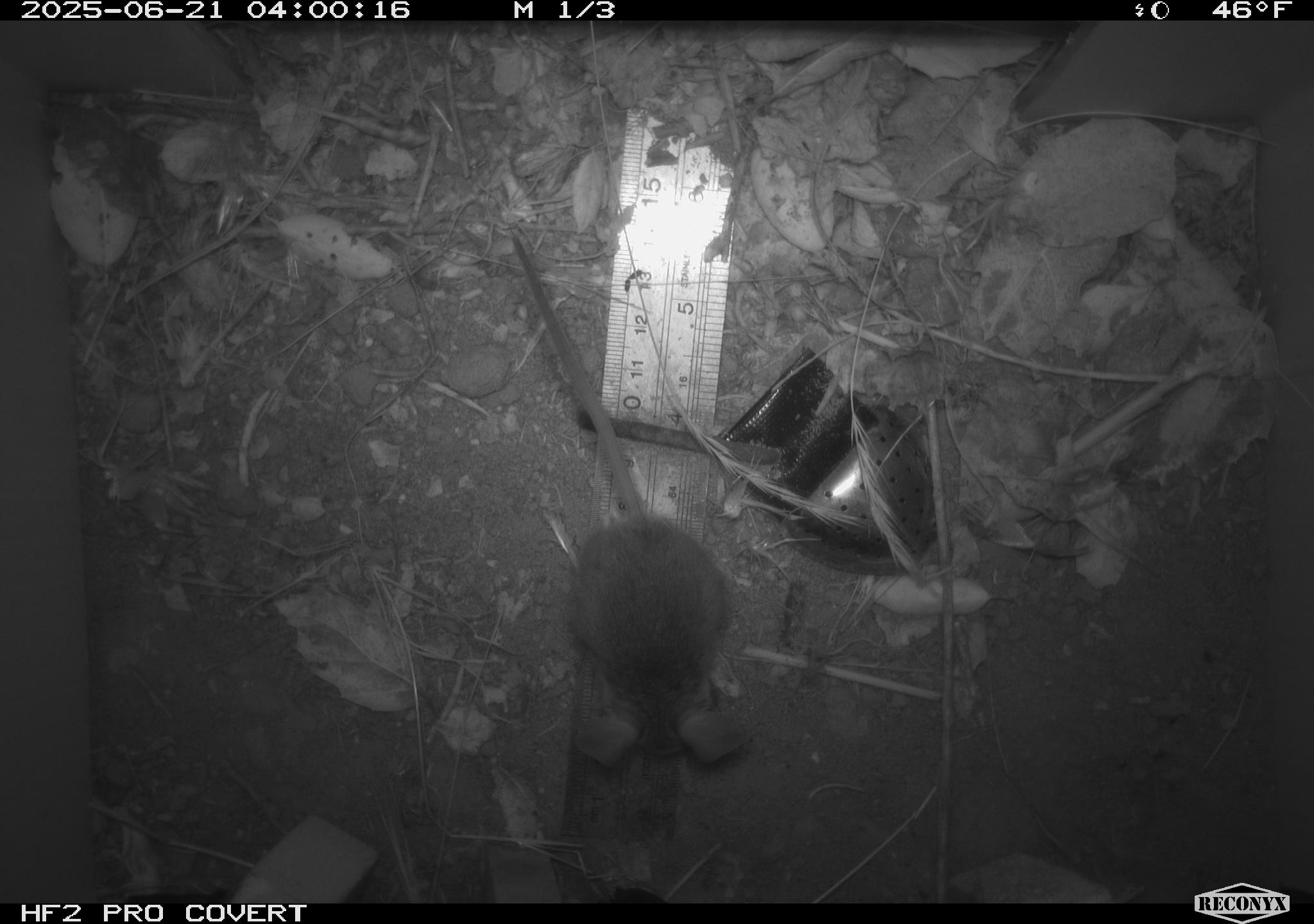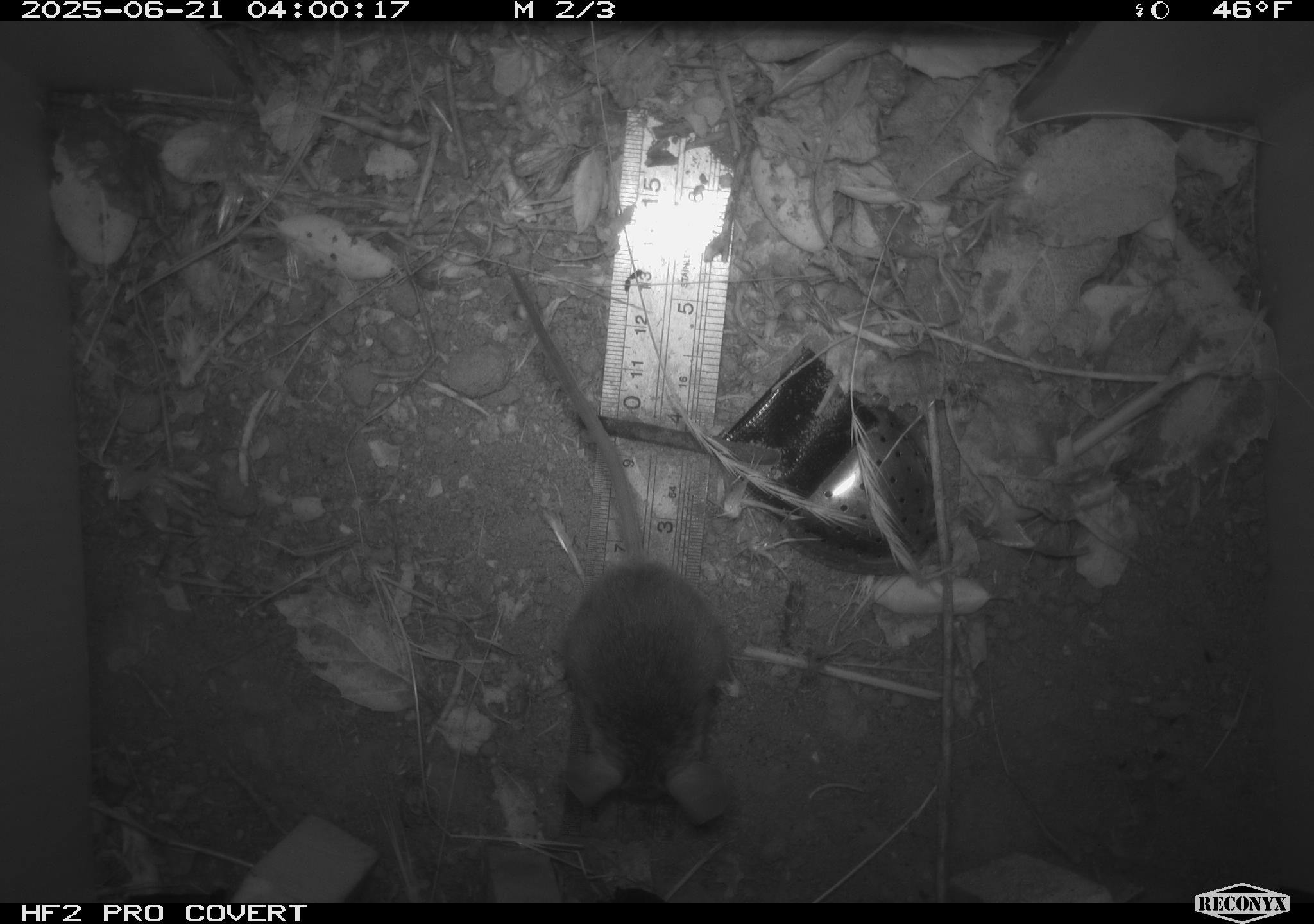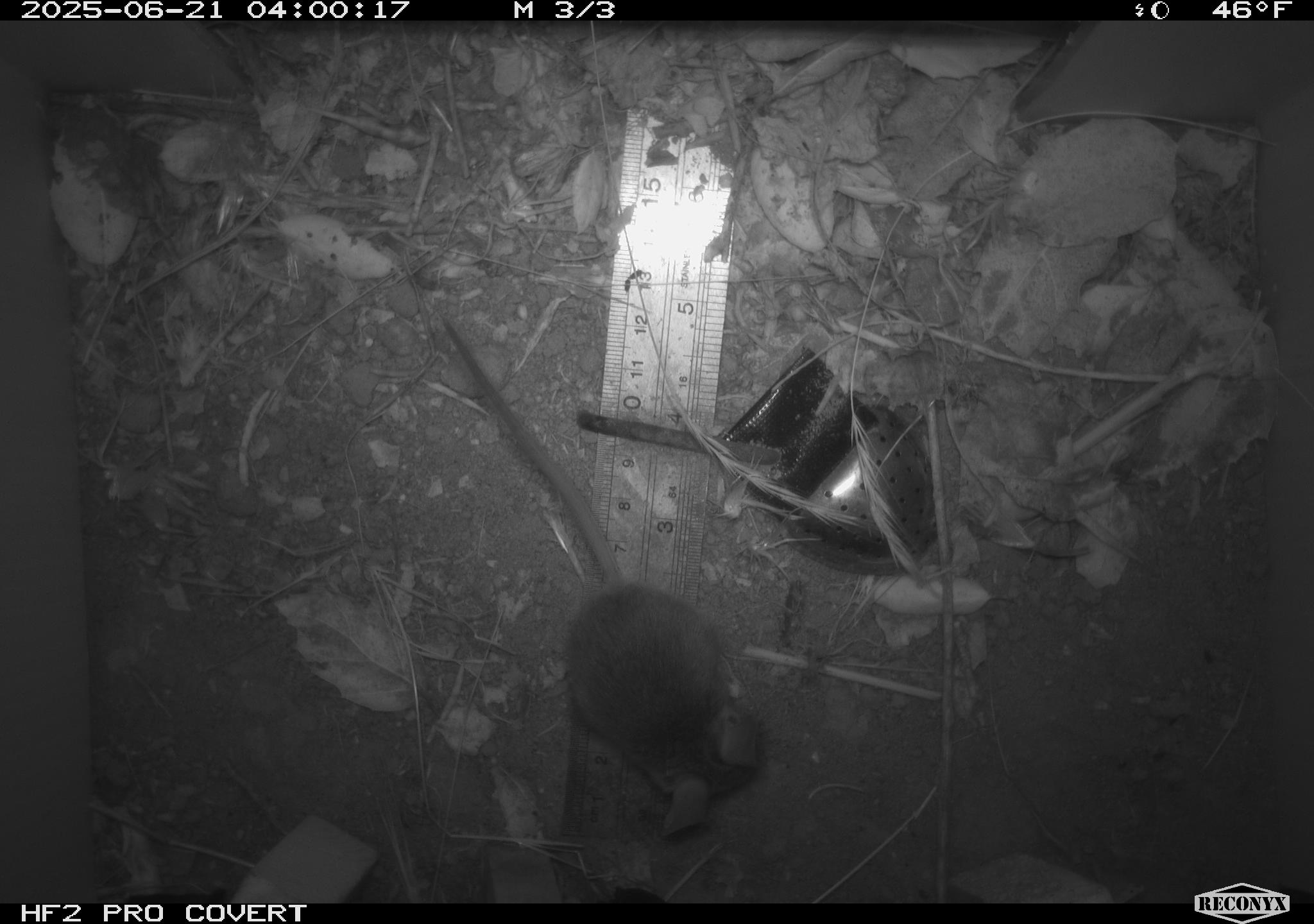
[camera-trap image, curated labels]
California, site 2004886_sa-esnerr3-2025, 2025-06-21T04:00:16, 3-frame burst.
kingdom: Animalia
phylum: Chordata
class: Mammalia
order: Rodentia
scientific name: Rodentia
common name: rodent